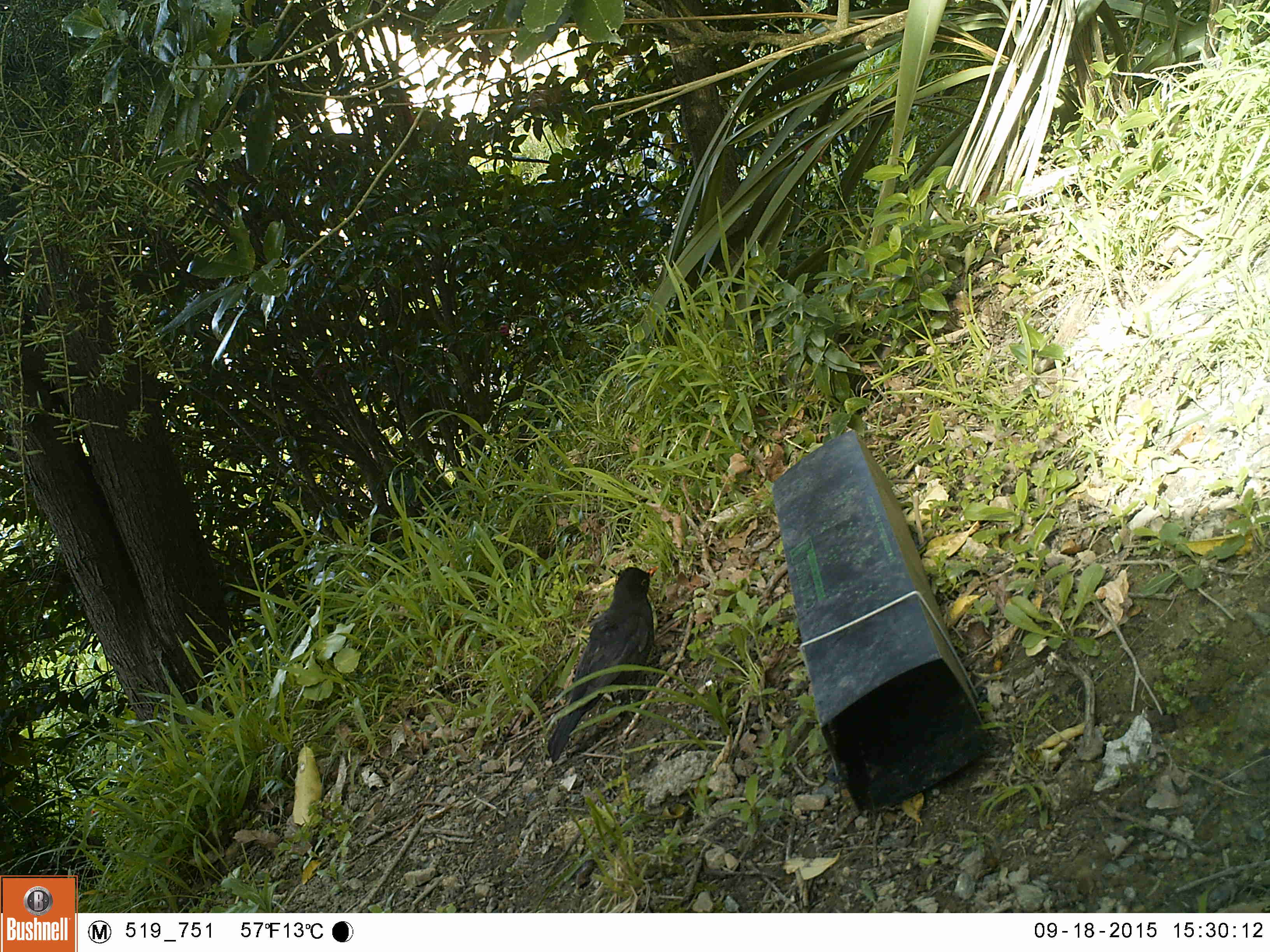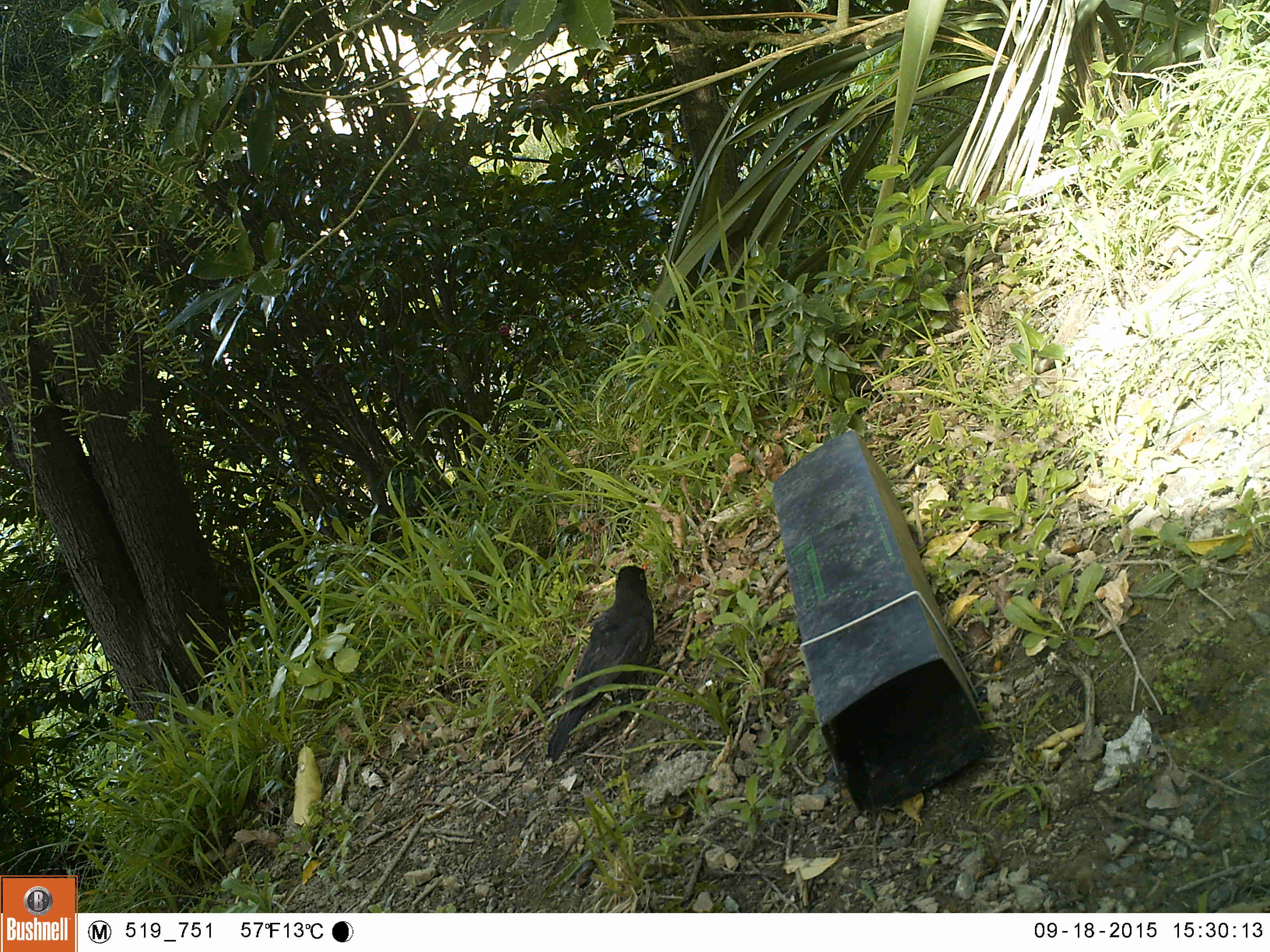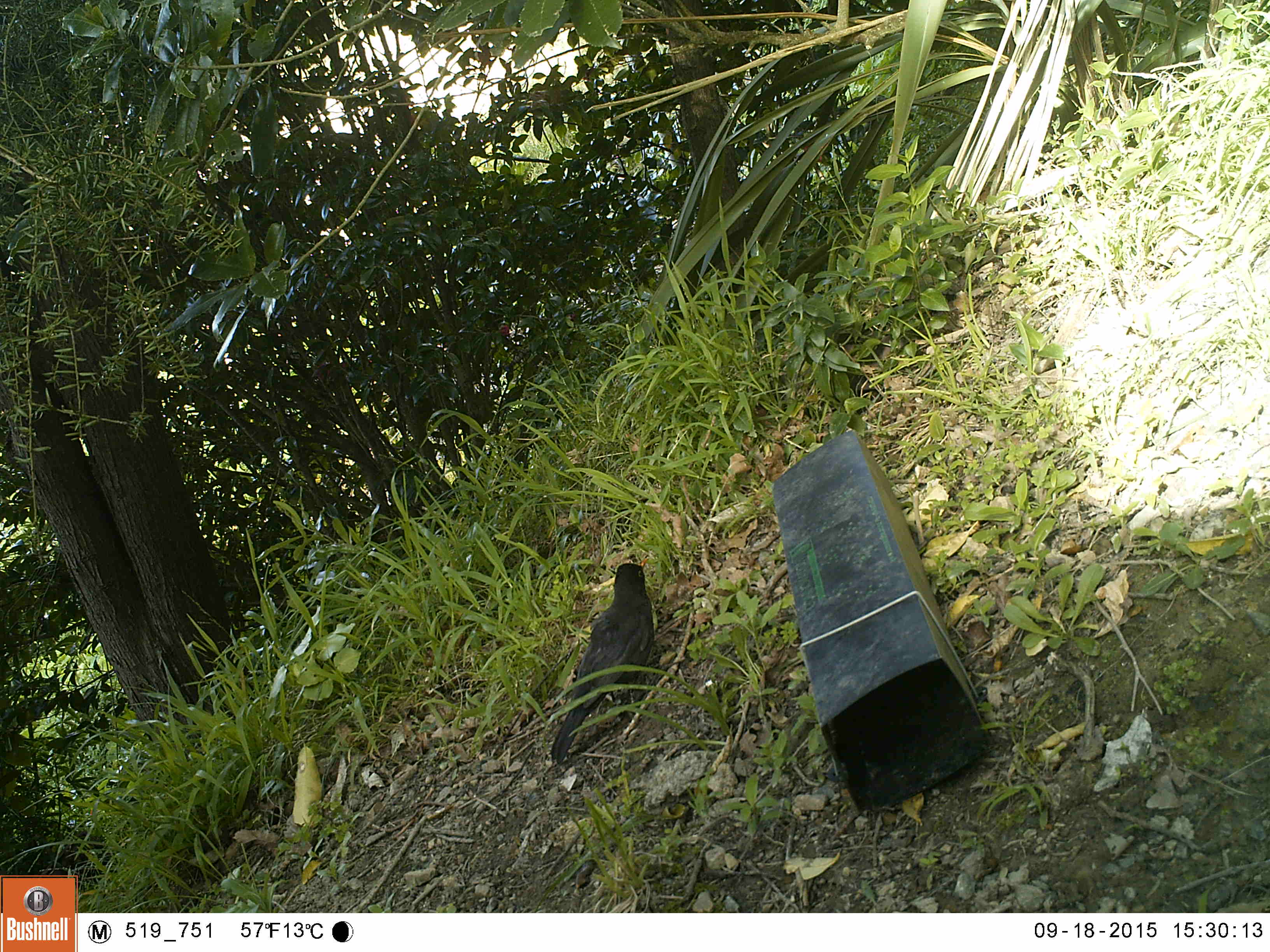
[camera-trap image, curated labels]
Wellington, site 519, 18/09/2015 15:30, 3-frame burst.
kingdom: Animalia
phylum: Chordata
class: Aves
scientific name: Aves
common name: bird